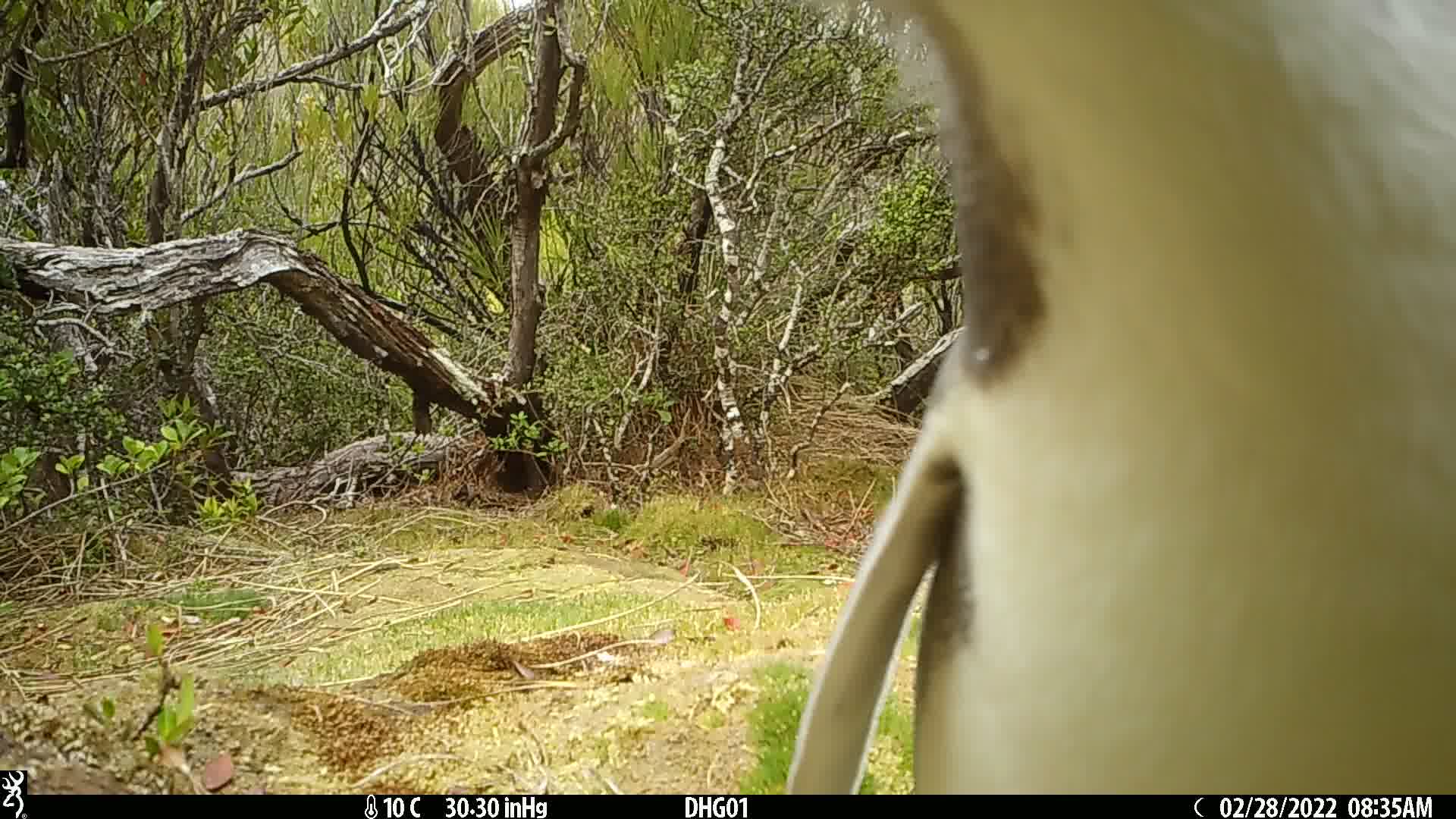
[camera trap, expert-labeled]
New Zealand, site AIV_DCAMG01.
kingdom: Animalia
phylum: Chordata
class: Aves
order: Sphenisciformes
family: Spheniscidae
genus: Megadyptes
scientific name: Megadyptes antipodes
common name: yellow-eyed penguin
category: yellow eyed penguin